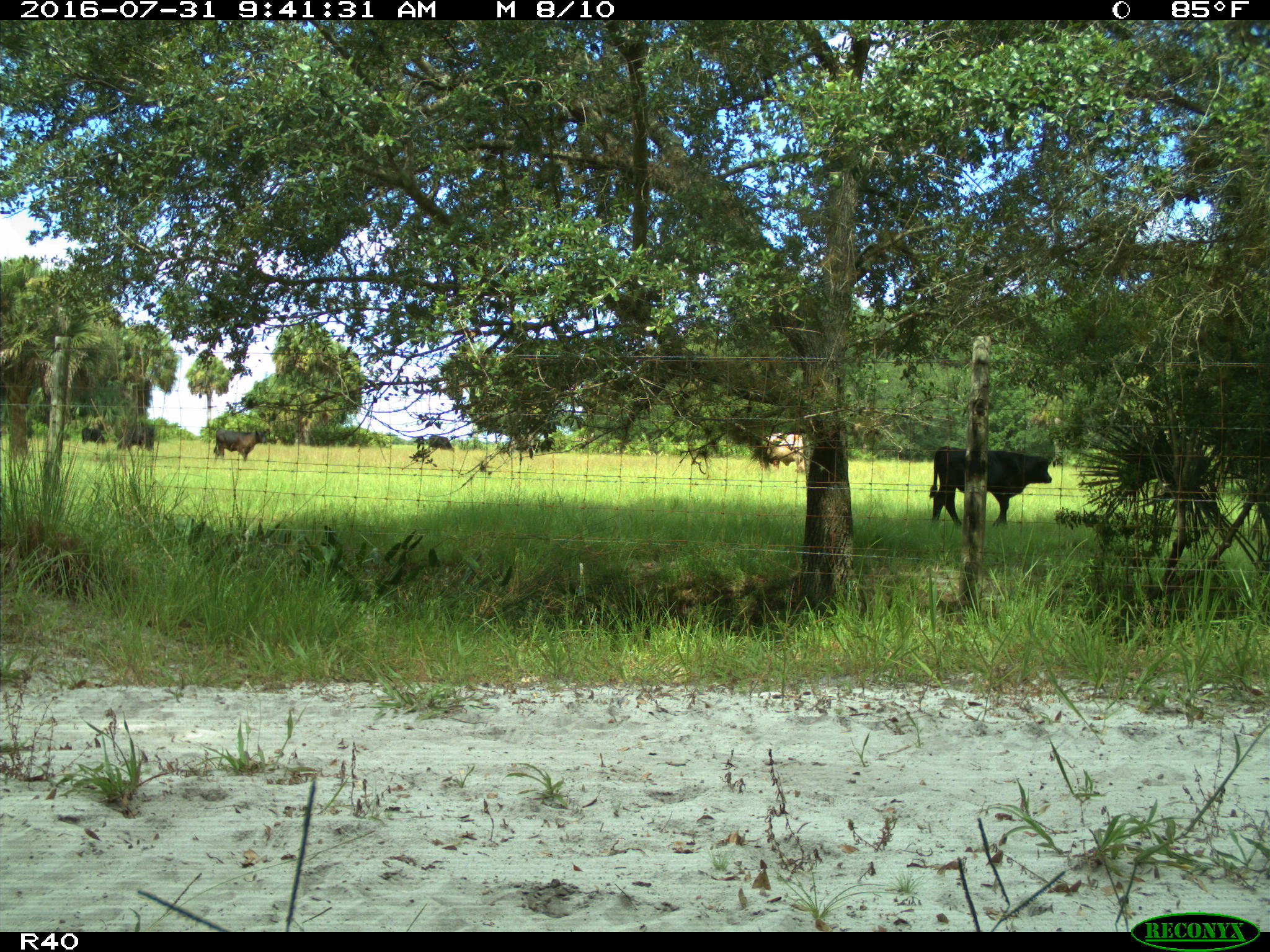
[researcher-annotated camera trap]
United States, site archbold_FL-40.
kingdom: Animalia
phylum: Chordata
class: Mammalia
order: Artiodactyla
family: Bovidae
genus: Bos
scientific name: Bos taurus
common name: domestic cow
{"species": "Bos taurus (domestic cow)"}